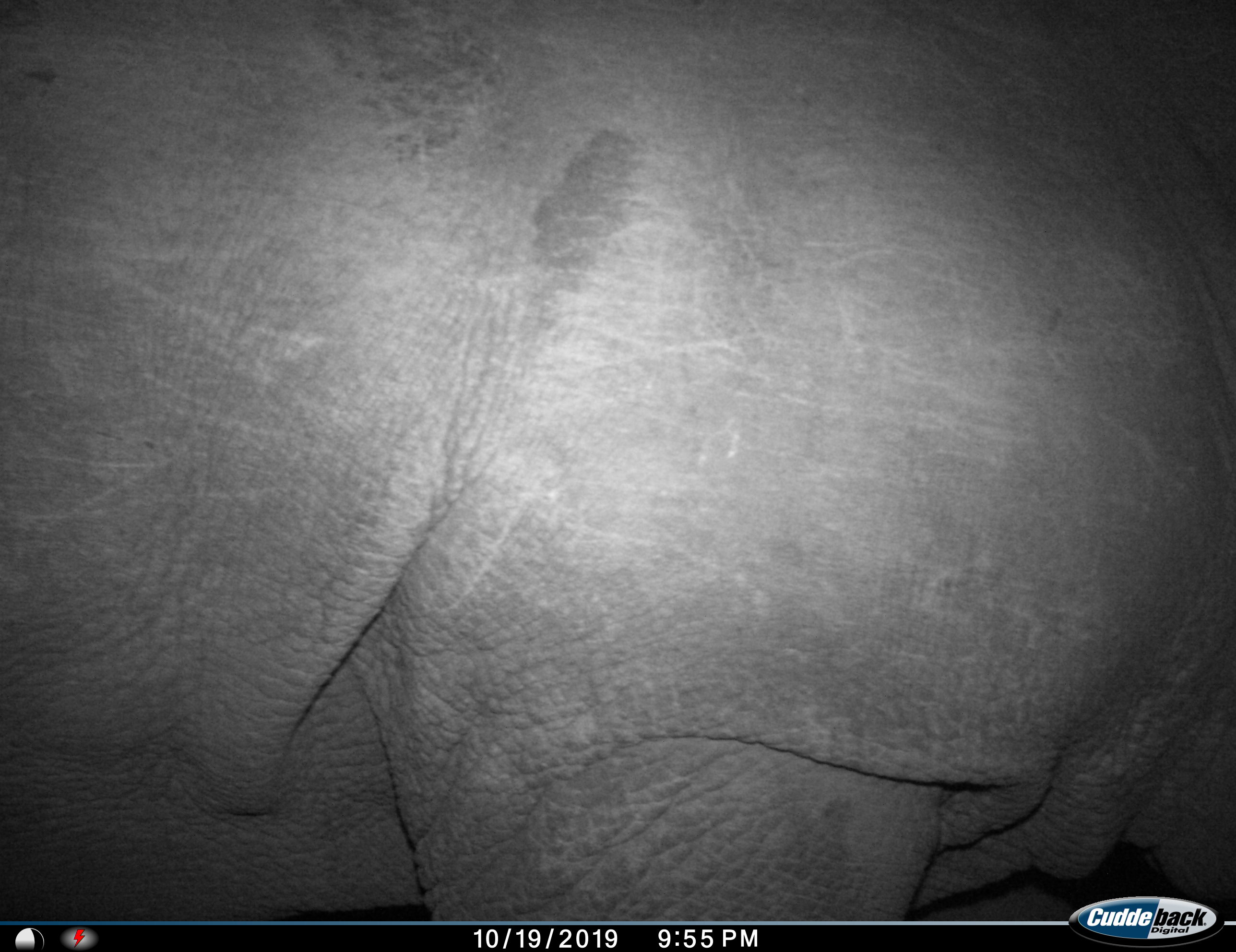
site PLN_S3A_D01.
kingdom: Animalia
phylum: Chordata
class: Mammalia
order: Perissodactyla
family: Rhinocerotidae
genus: Ceratotherium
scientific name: Ceratotherium simum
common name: white rhinoceros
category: rhinoceroswhite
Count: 1.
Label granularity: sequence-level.